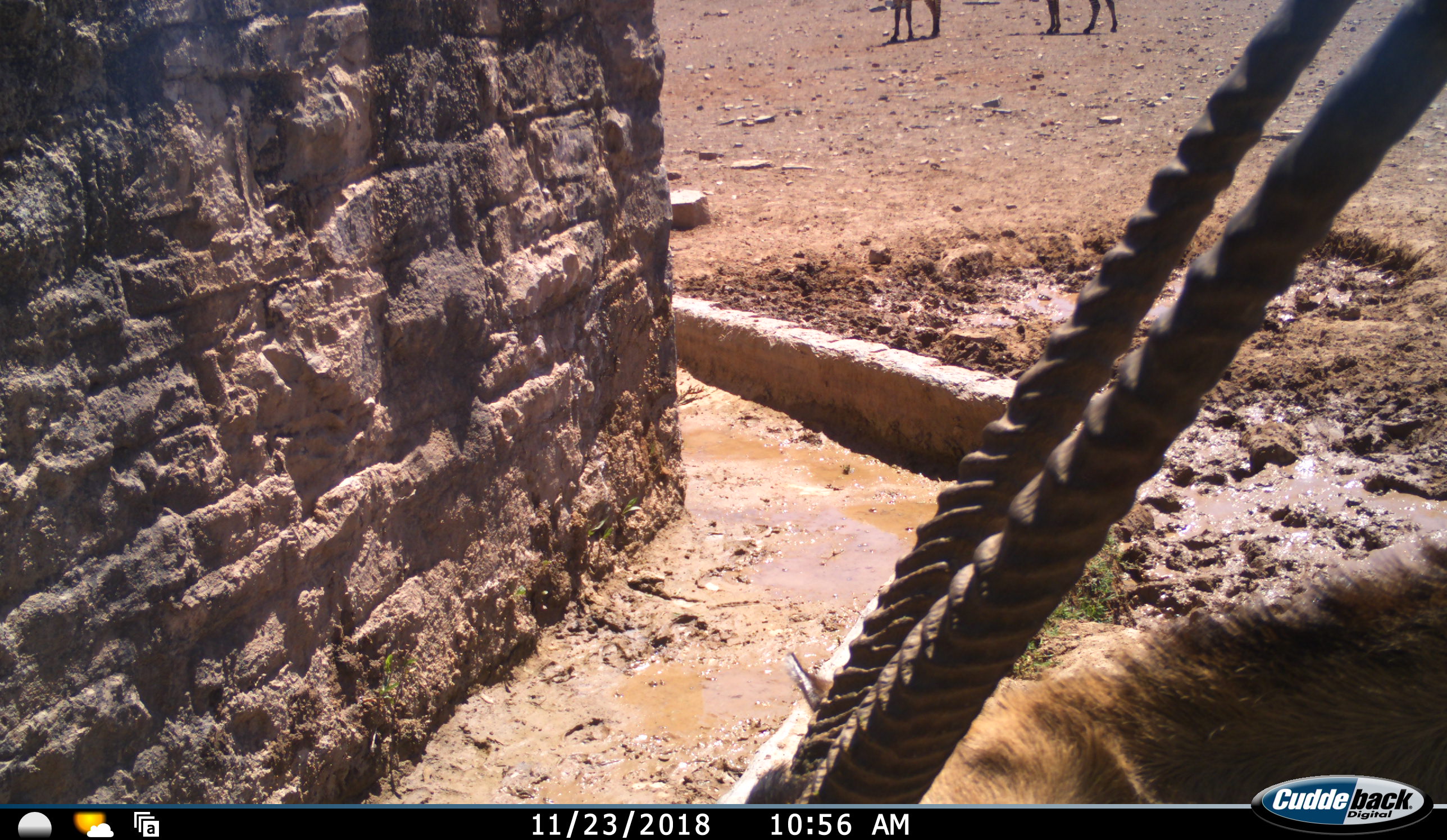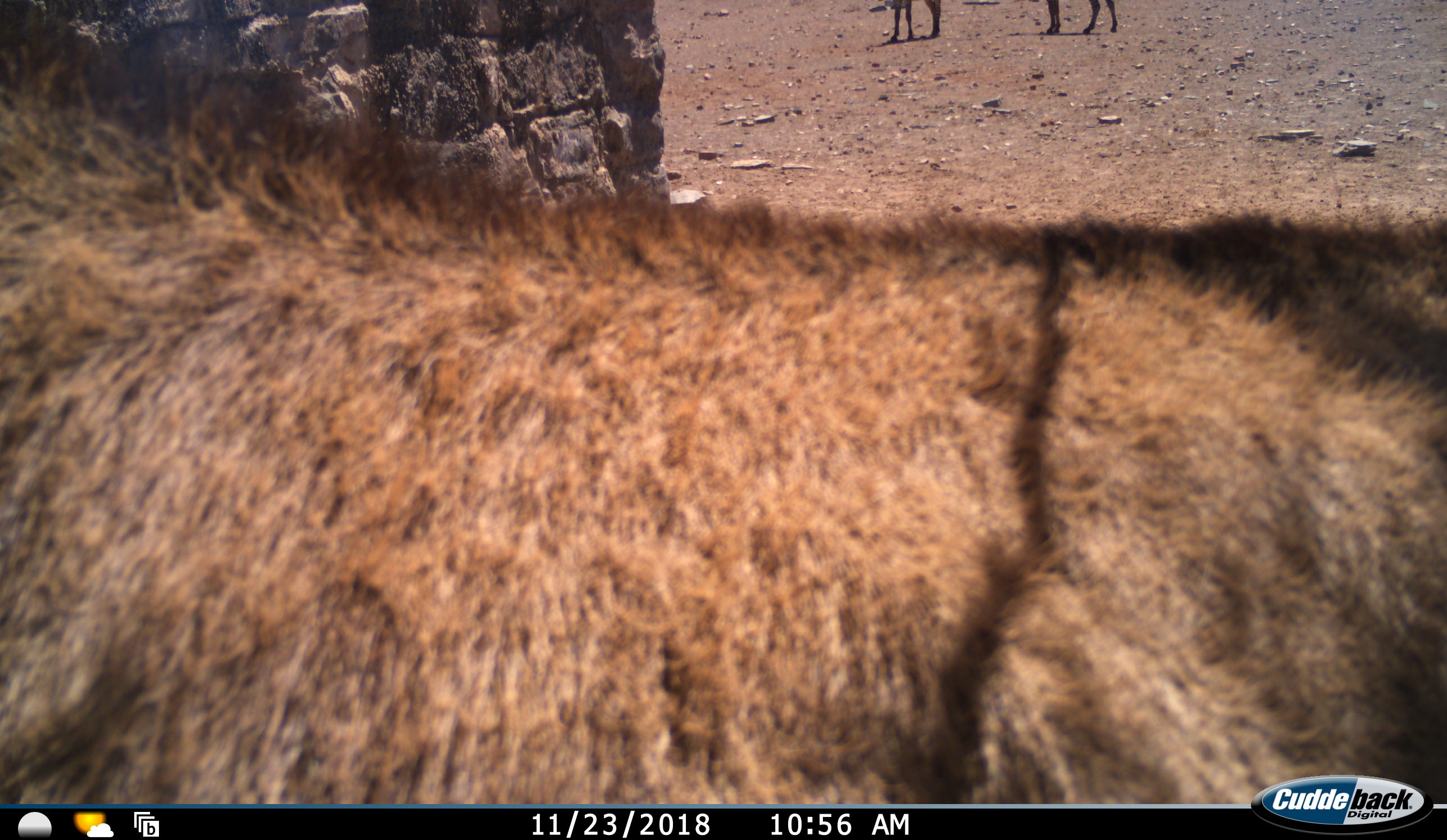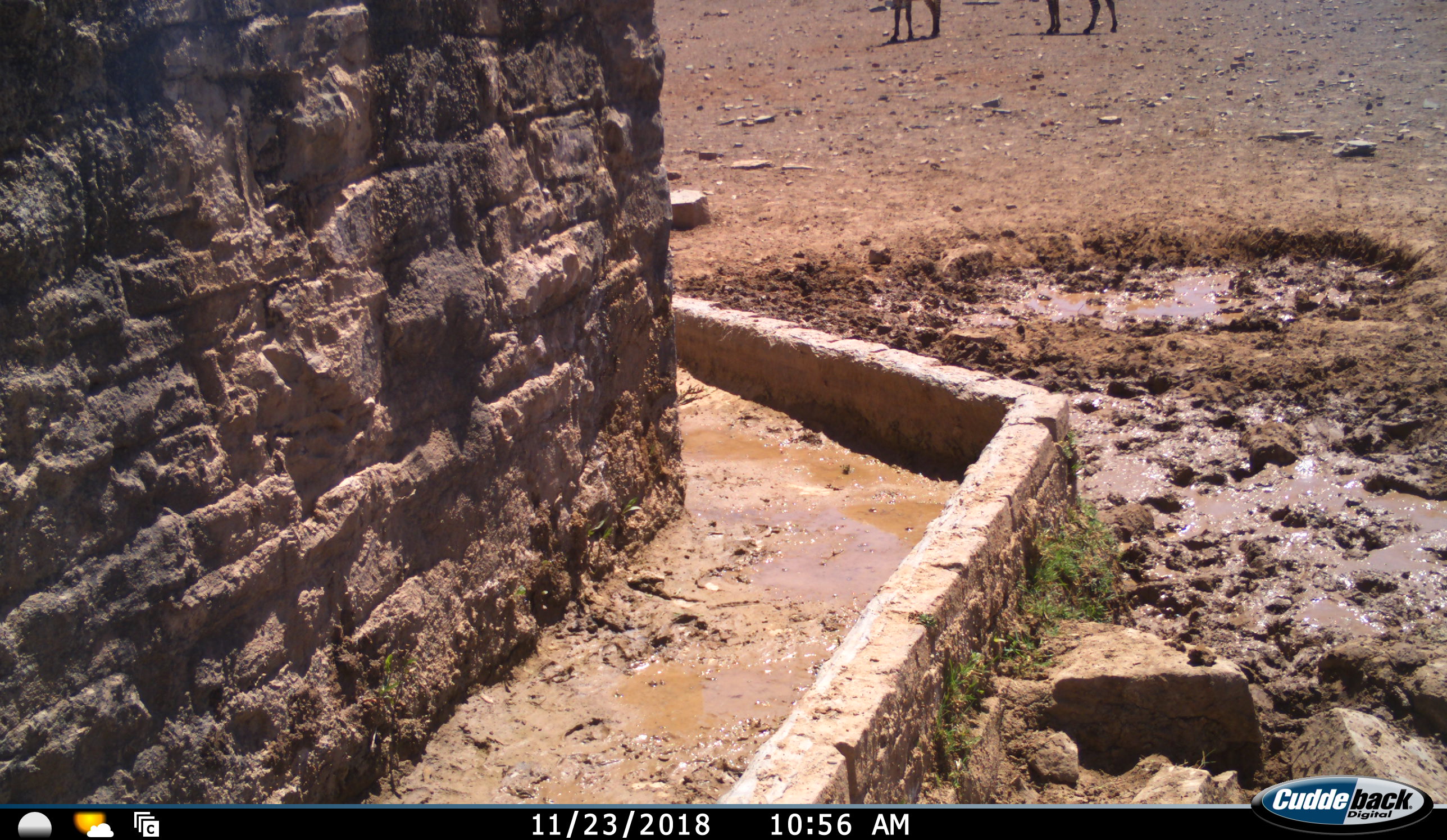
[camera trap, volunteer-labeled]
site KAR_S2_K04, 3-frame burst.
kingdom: Animalia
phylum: Chordata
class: Mammalia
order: Artiodactyla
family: Bovidae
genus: Oryx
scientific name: Oryx gazella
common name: gemsbok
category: oryx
Oryx (gemsbok) (Oryx gazella), count 2. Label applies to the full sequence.